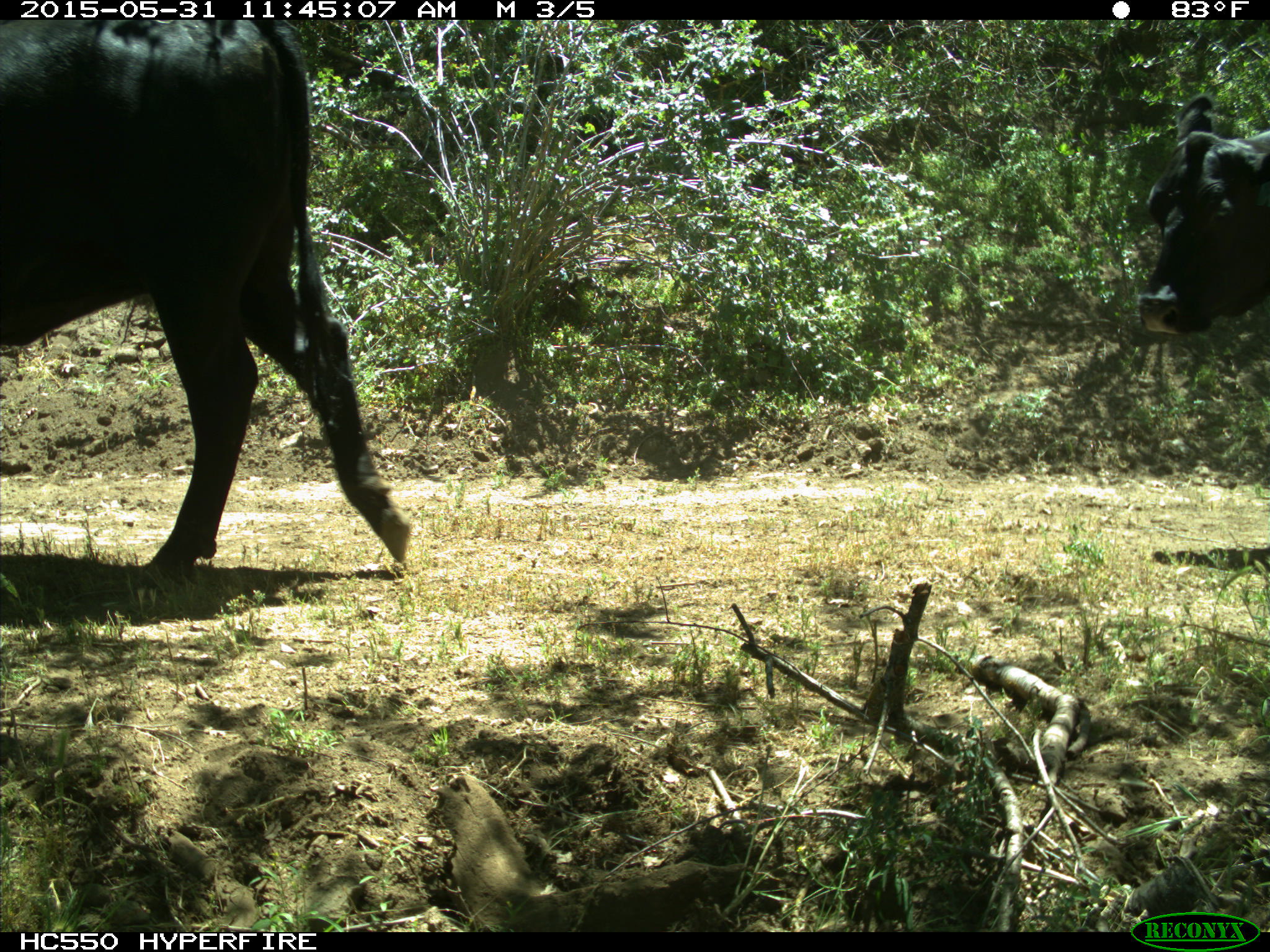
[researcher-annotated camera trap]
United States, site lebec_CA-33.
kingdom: Animalia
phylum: Chordata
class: Mammalia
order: Artiodactyla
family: Bovidae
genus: Bos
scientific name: Bos taurus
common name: domestic cow